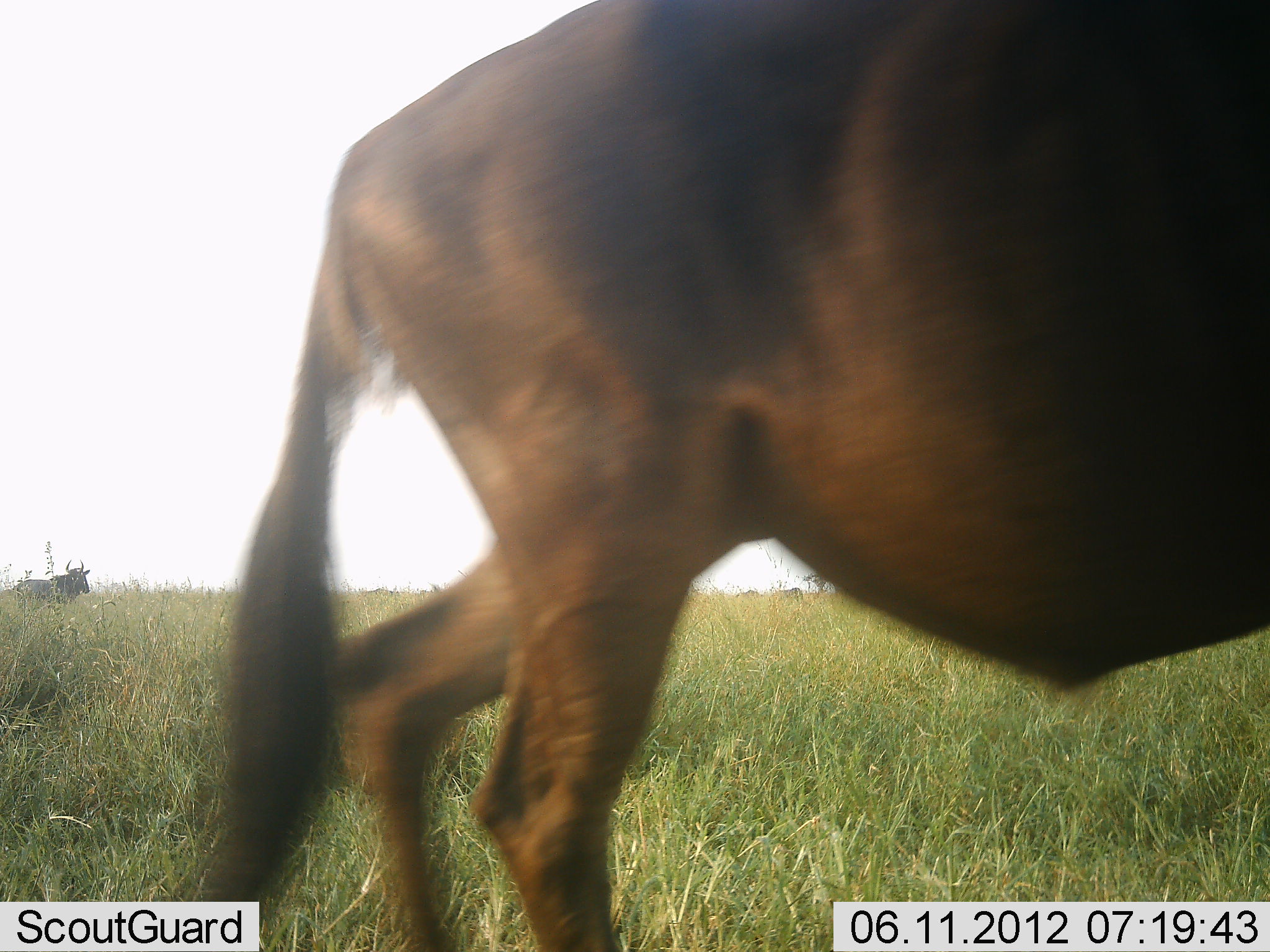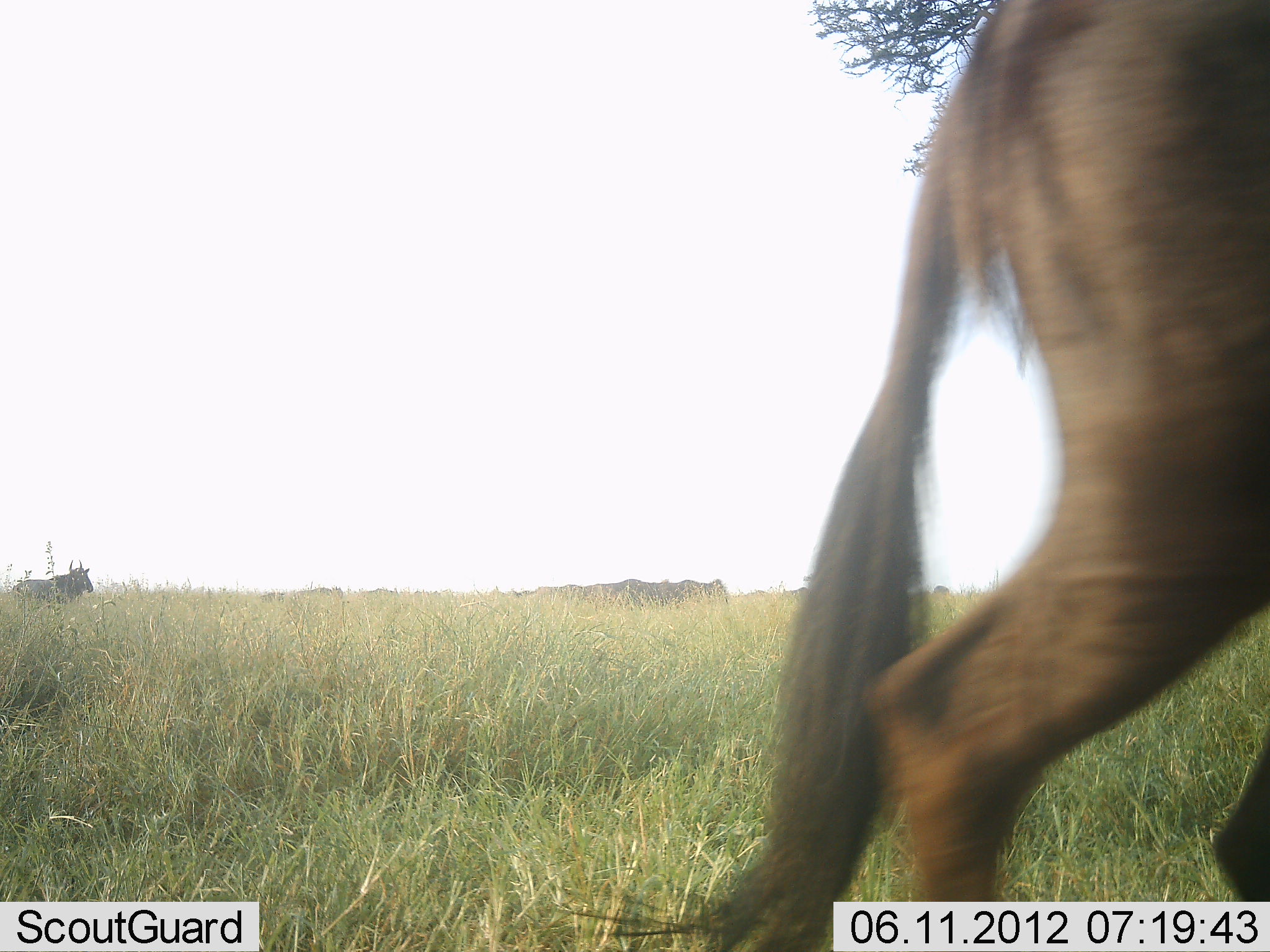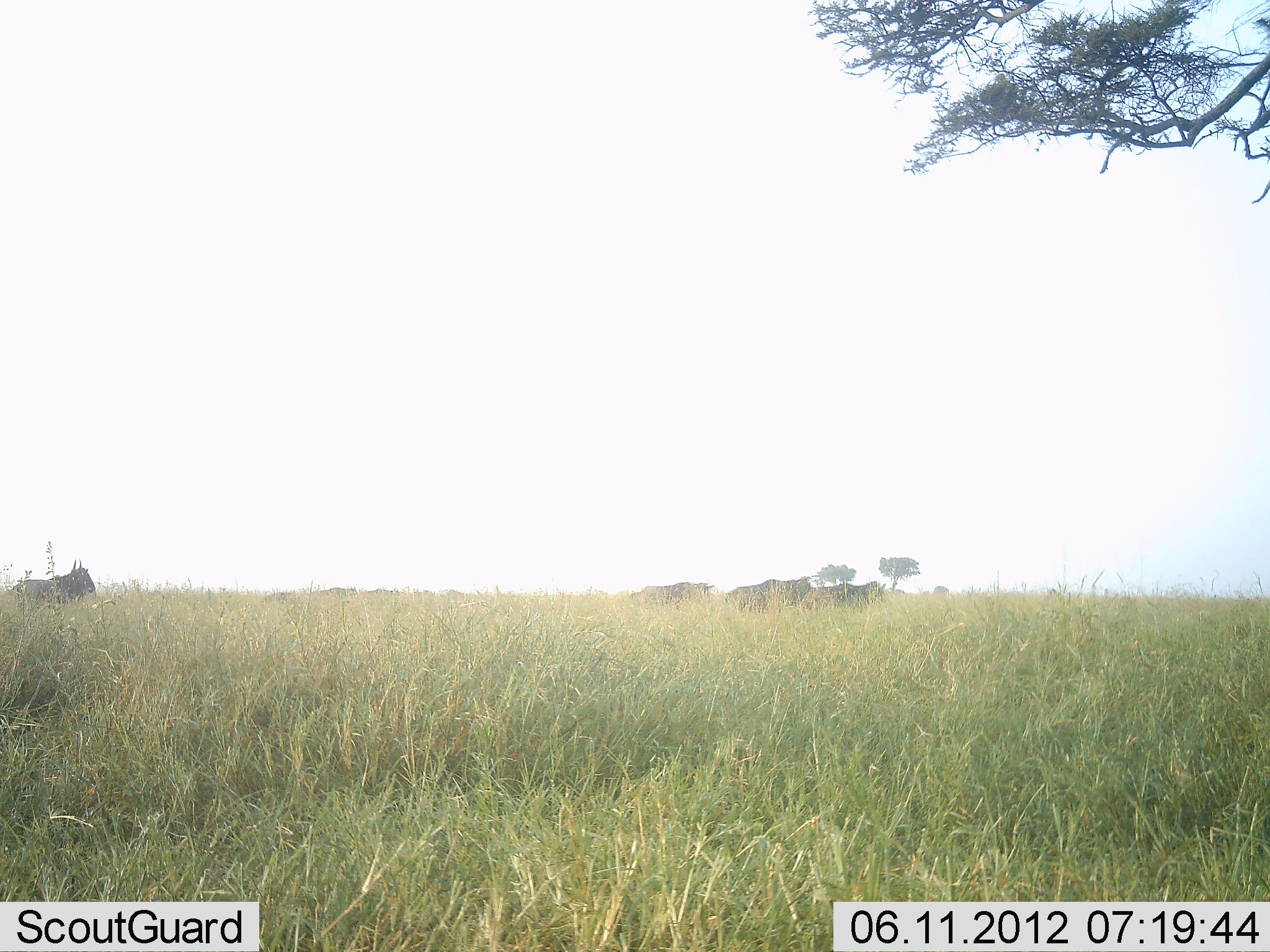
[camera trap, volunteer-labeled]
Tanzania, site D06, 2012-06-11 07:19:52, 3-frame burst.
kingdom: Animalia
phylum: Chordata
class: Mammalia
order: Artiodactyla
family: Bovidae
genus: Connochaetes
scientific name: Connochaetes taurinus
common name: blue wildebeest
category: wildebeest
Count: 7.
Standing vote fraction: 60%.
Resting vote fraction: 10%.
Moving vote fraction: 100%.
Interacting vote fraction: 0%.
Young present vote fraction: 0%.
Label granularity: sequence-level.